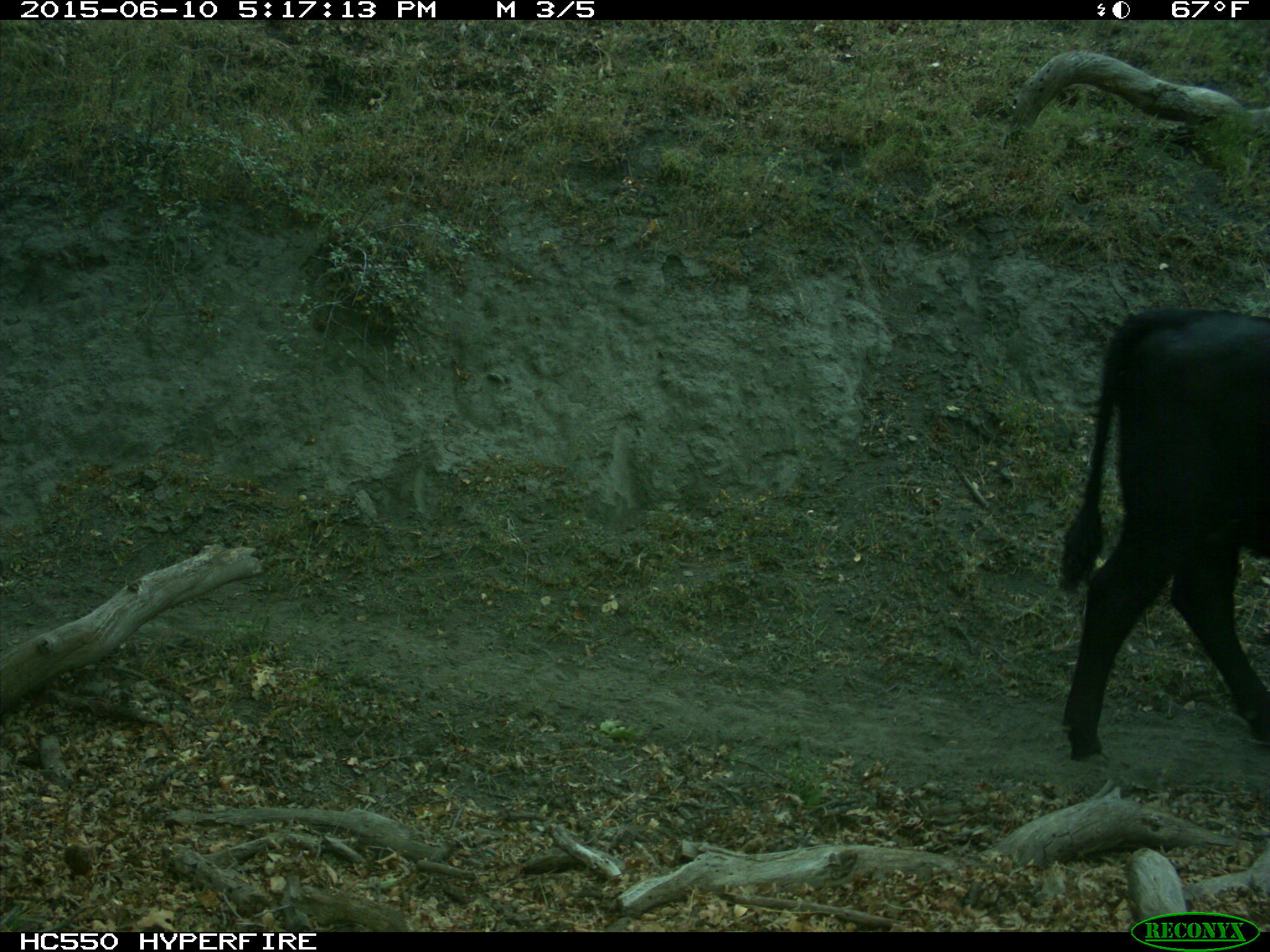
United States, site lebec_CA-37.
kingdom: Animalia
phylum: Chordata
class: Mammalia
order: Artiodactyla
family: Bovidae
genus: Bos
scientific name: Bos taurus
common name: domestic cow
Bos taurus (domestic cow).